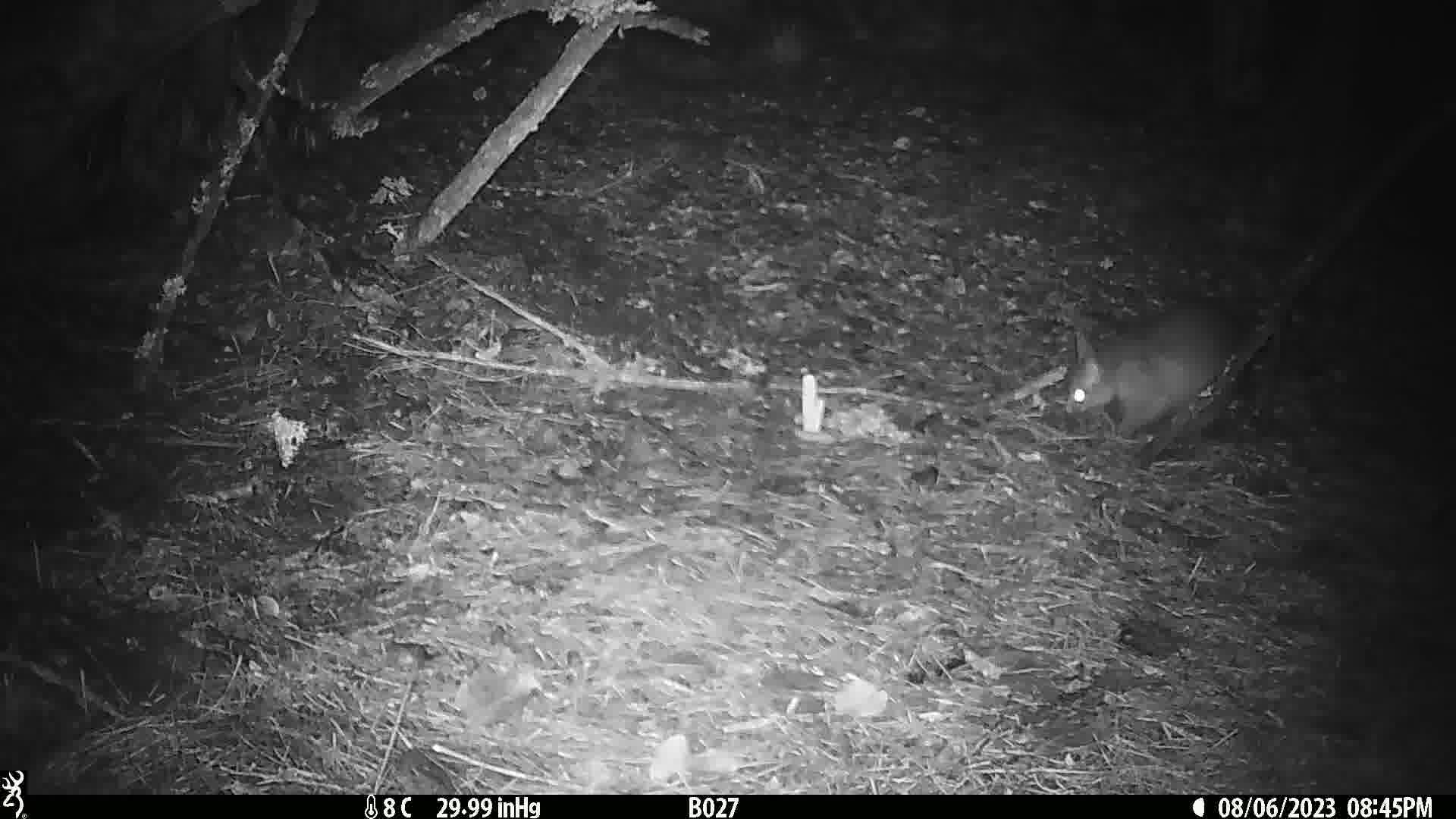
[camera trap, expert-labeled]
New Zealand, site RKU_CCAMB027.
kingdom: Animalia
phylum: Chordata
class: Mammalia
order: Diprotodontia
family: Phalangeridae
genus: Trichosurus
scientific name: Trichosurus vulpecula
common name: common brushtail possum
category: possum